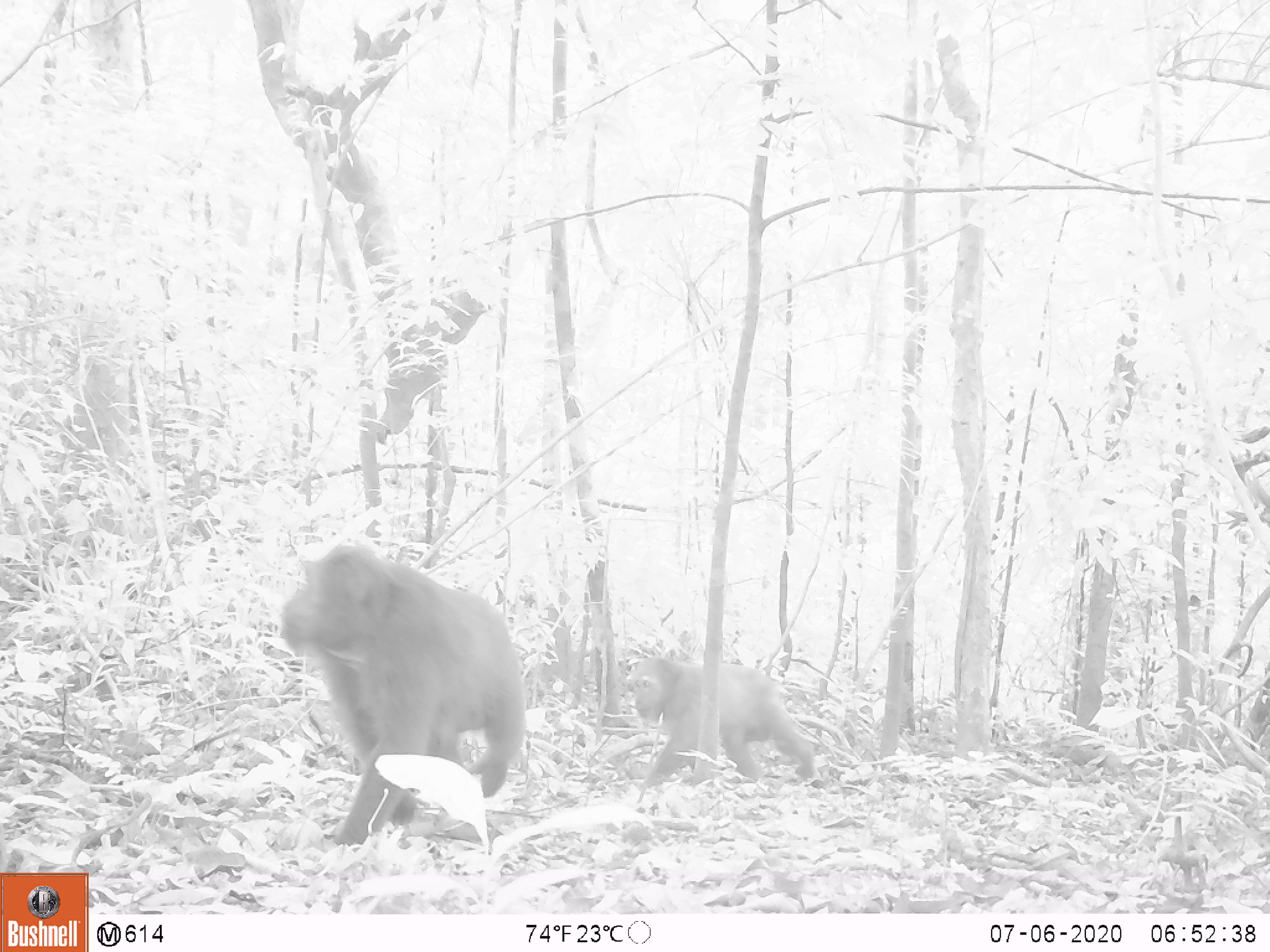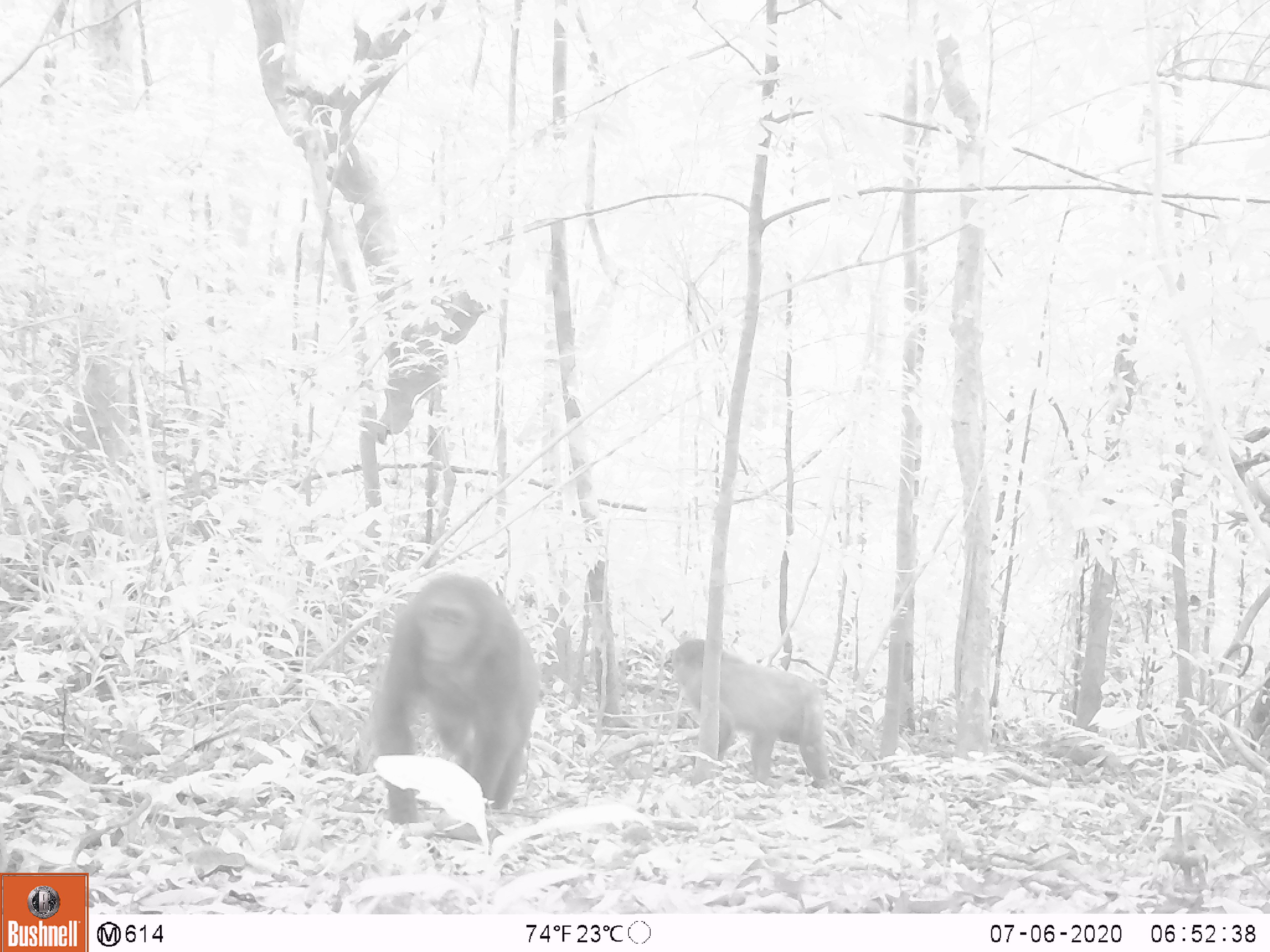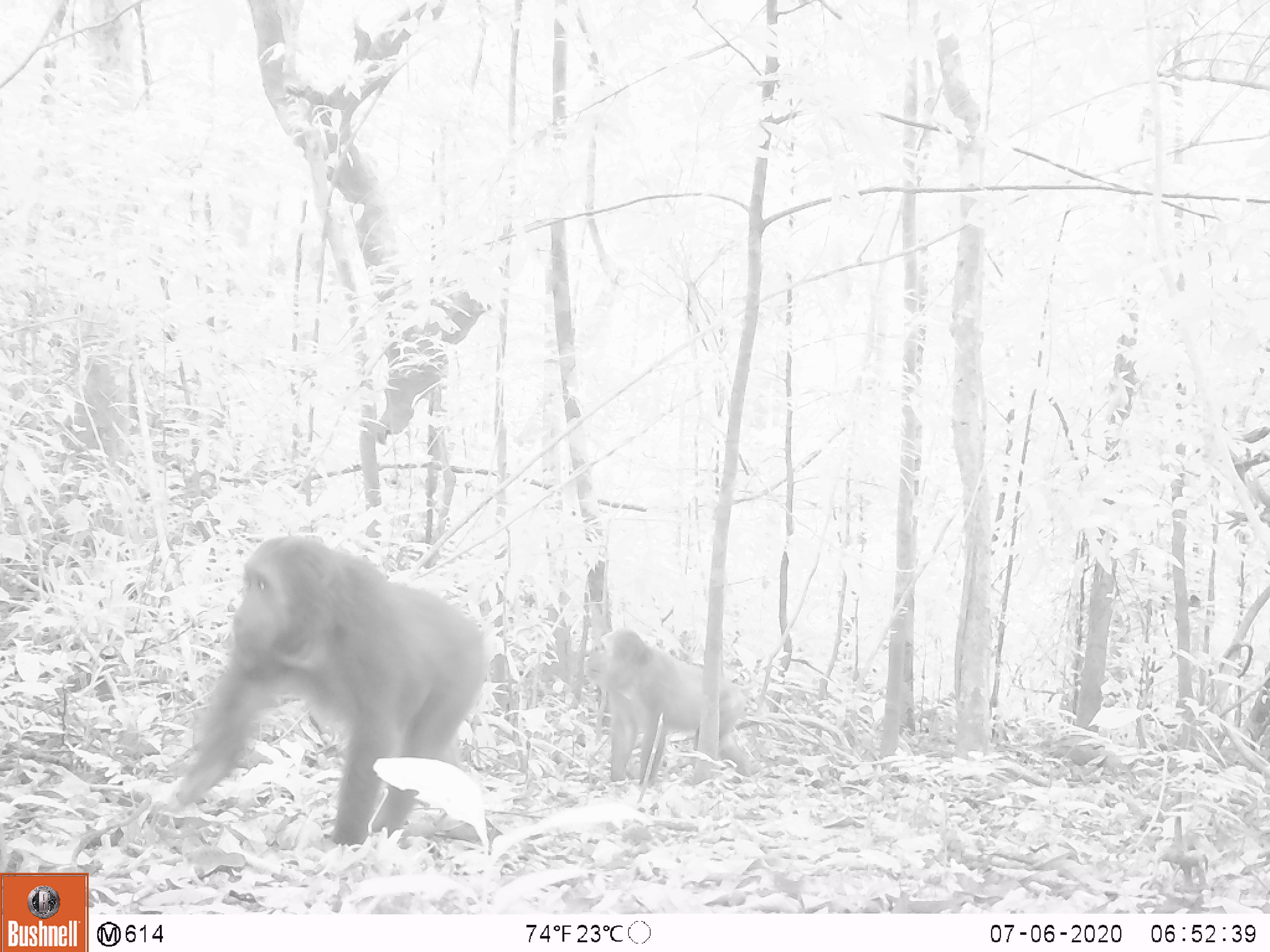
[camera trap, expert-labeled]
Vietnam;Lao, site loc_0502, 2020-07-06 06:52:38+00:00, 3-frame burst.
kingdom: Animalia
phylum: Chordata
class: Mammalia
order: Primates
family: Cercopithecidae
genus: Macaca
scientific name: Macaca arctoides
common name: stump-tailed macaque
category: stump tailed macaque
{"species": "stump tailed macaque (stump-tailed macaque) (Macaca arctoides)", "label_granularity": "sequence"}